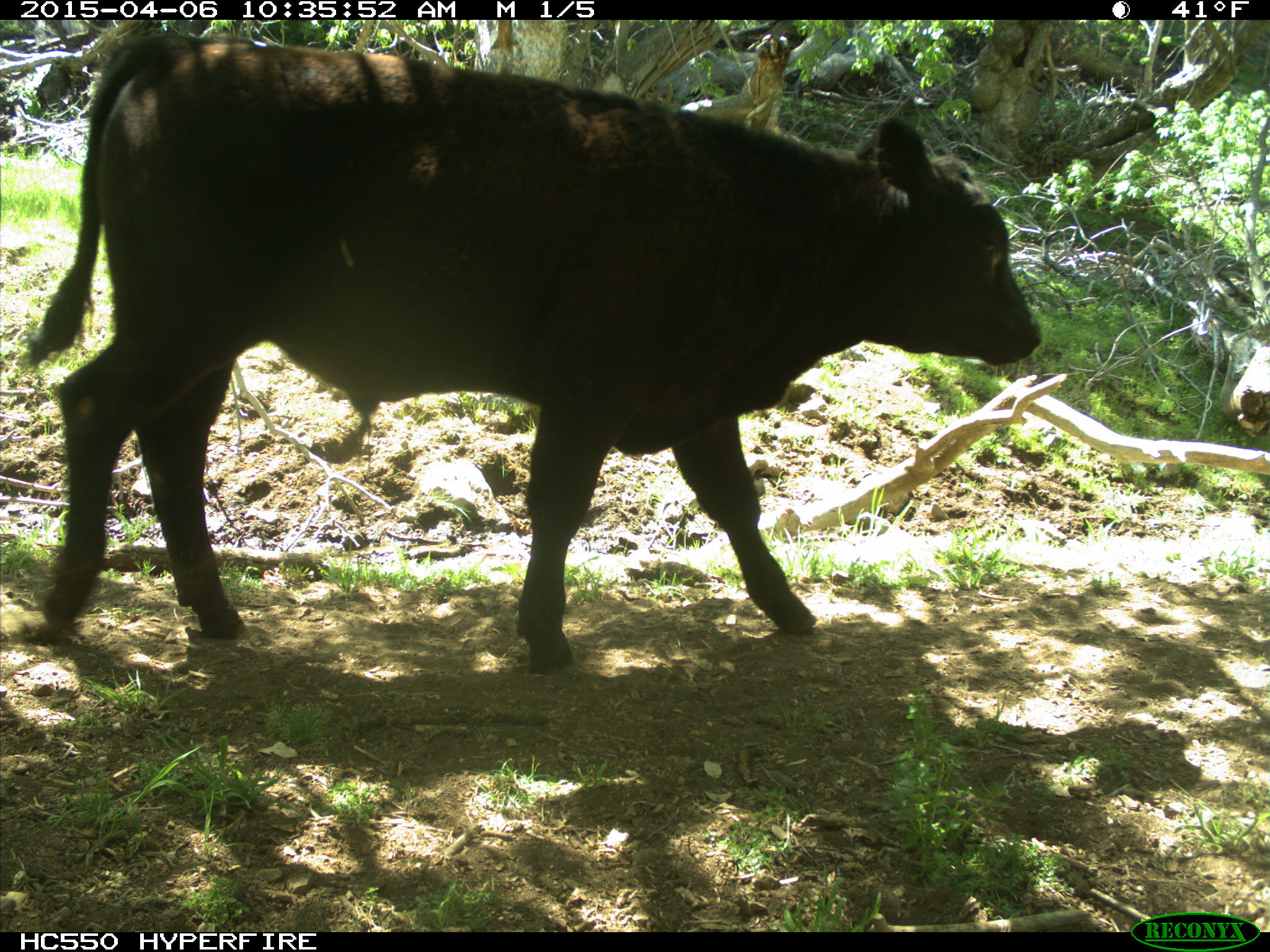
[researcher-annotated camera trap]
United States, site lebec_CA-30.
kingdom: Animalia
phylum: Chordata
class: Mammalia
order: Artiodactyla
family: Bovidae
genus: Bos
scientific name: Bos taurus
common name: domestic cow